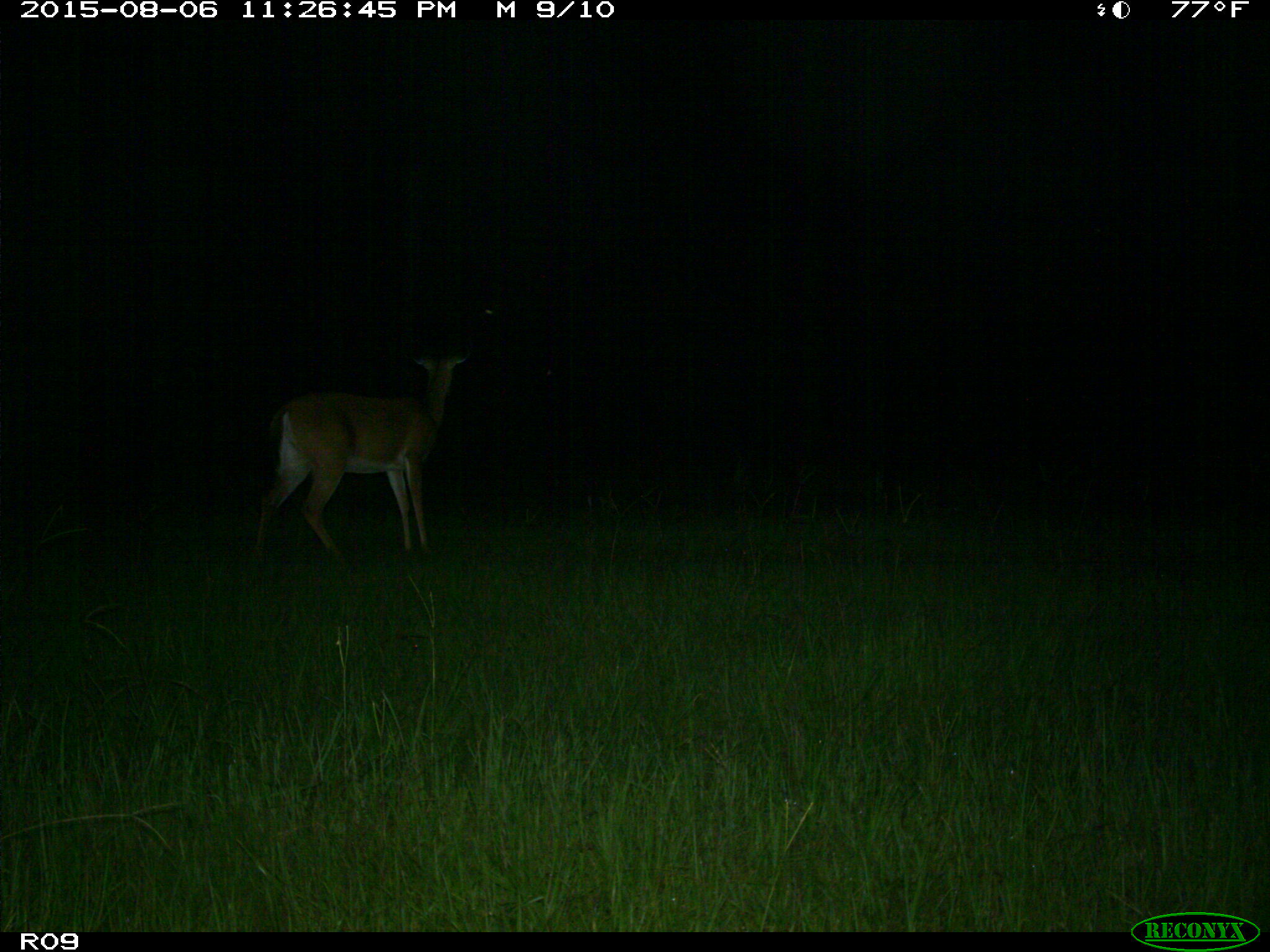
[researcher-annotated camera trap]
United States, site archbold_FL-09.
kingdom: Animalia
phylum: Chordata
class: Mammalia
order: Artiodactyla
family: Cervidae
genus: Odocoileus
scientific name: Odocoileus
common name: deer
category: unidentified deer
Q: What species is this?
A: Unidentified deer (deer) (Odocoileus).